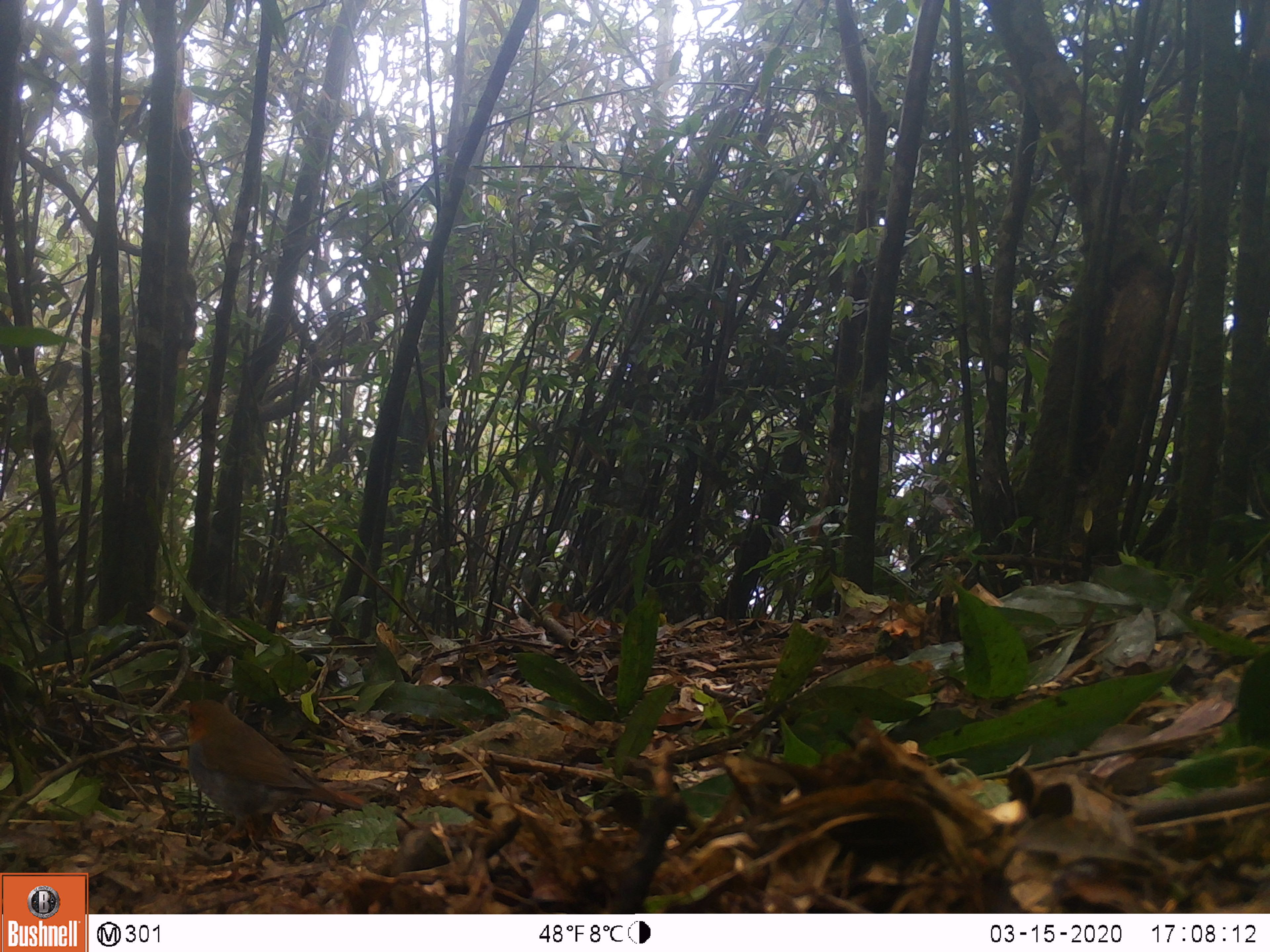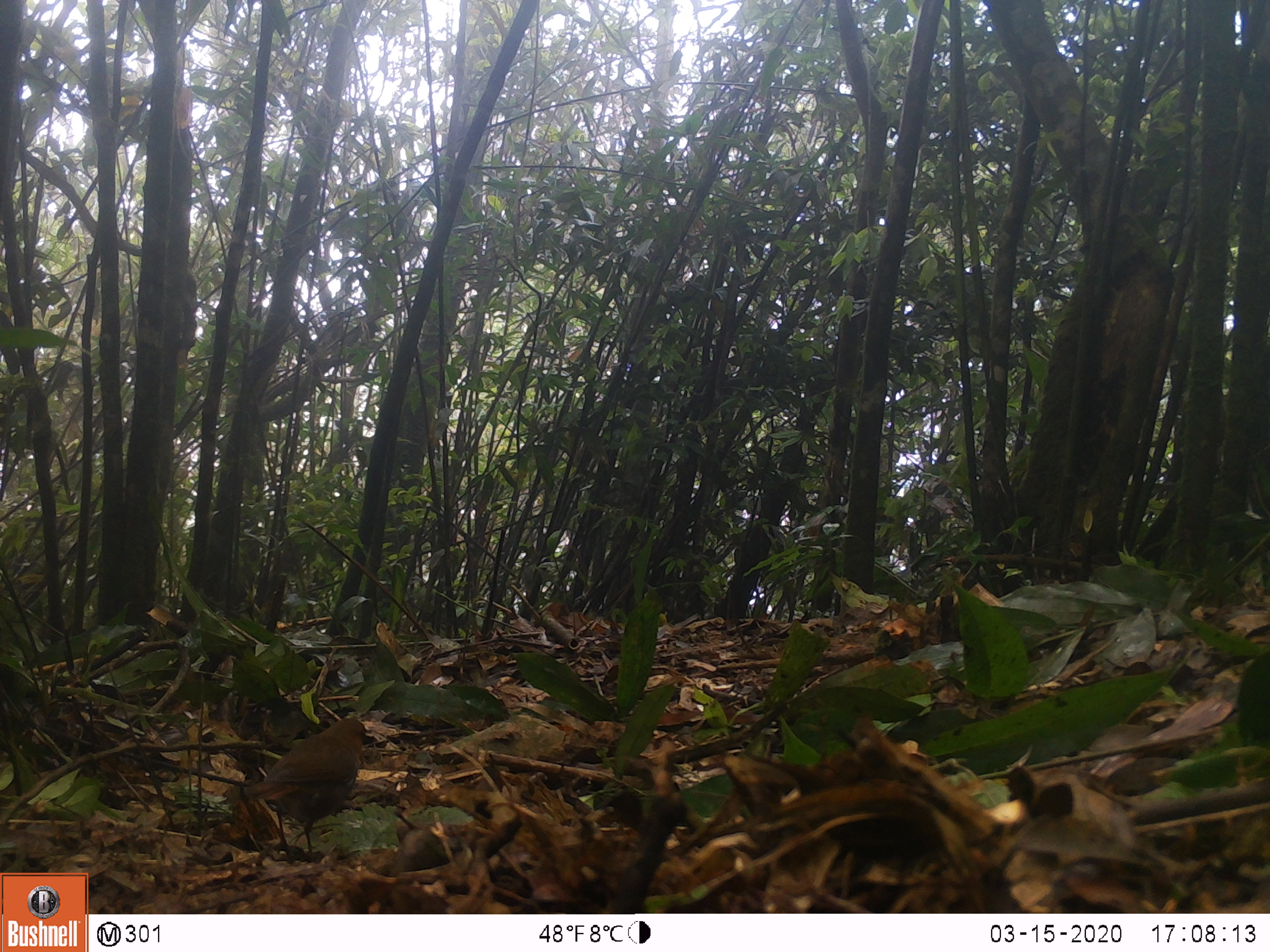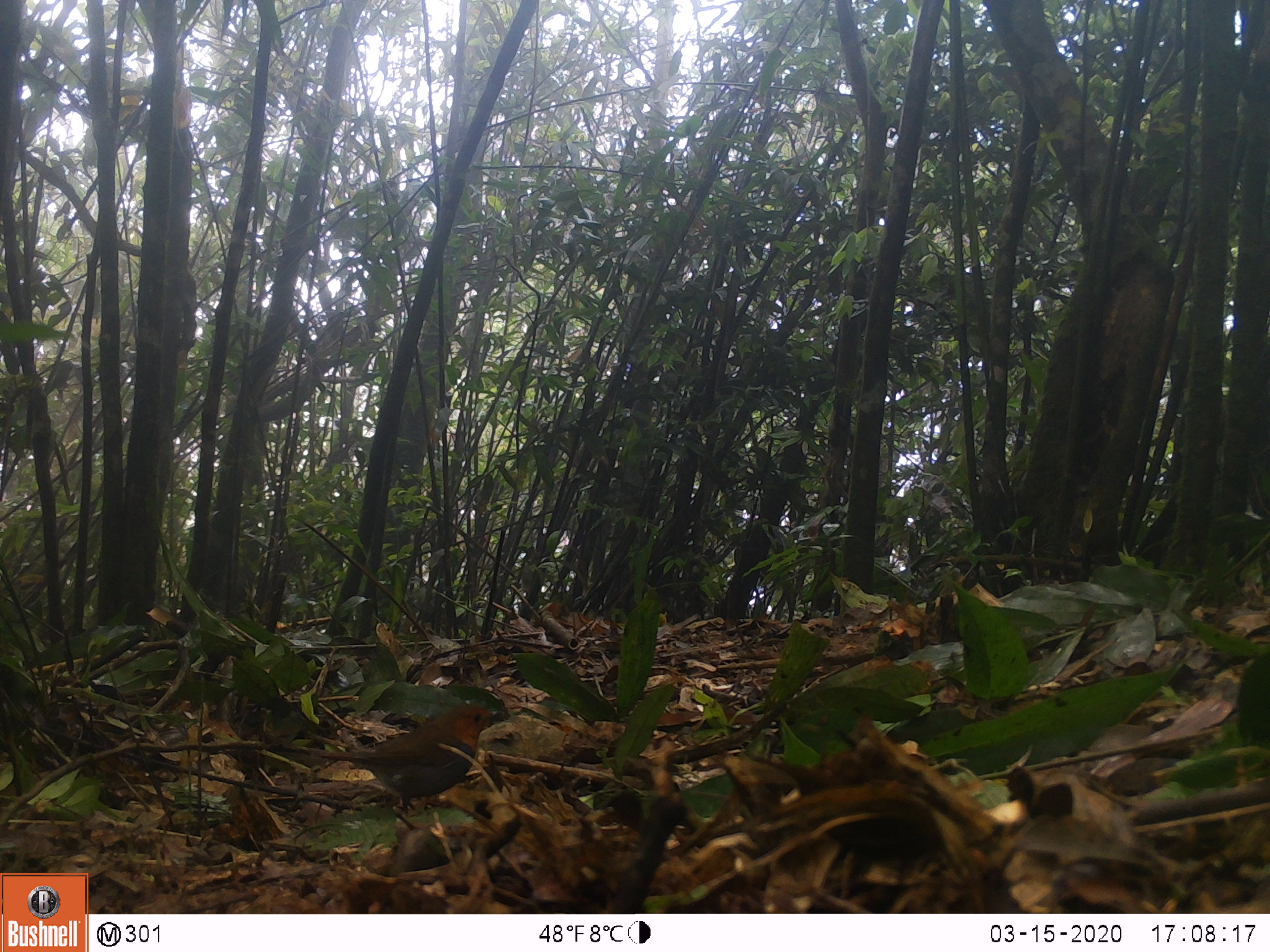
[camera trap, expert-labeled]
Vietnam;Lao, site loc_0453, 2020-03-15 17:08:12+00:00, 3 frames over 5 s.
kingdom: Animalia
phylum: Chordata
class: Aves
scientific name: Aves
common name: bird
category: unidentified bird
Unidentified bird (bird) (Aves). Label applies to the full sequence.